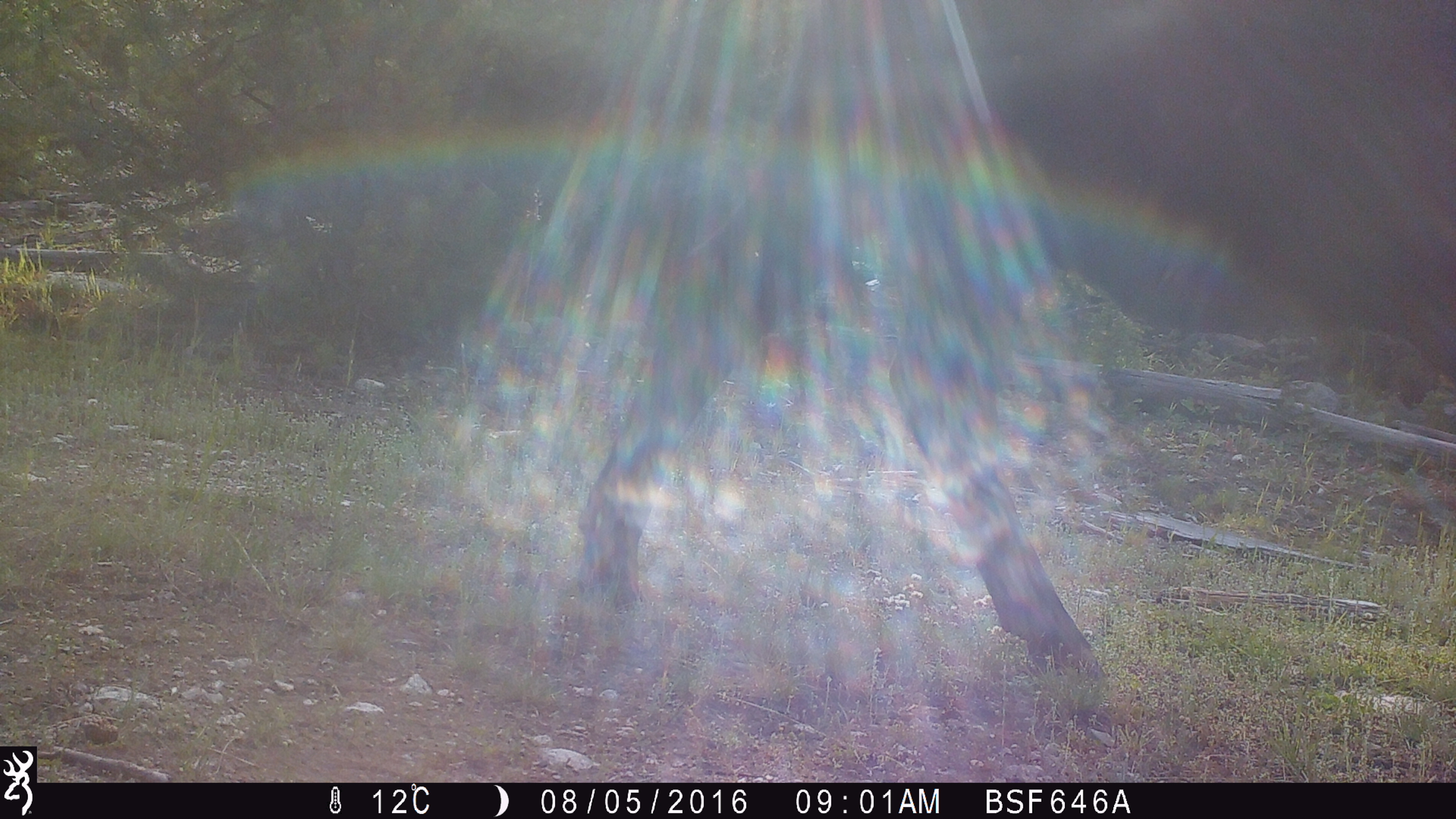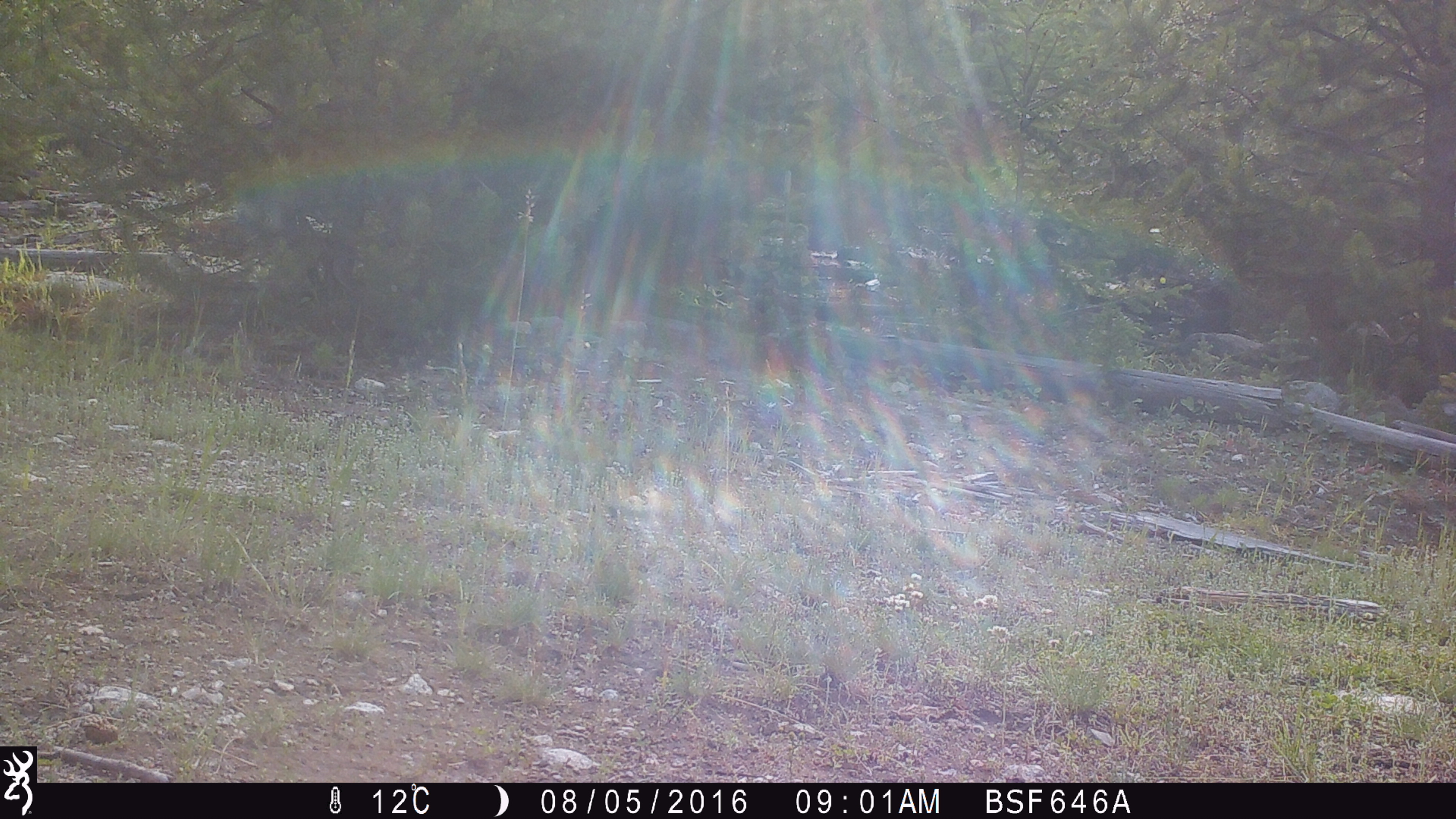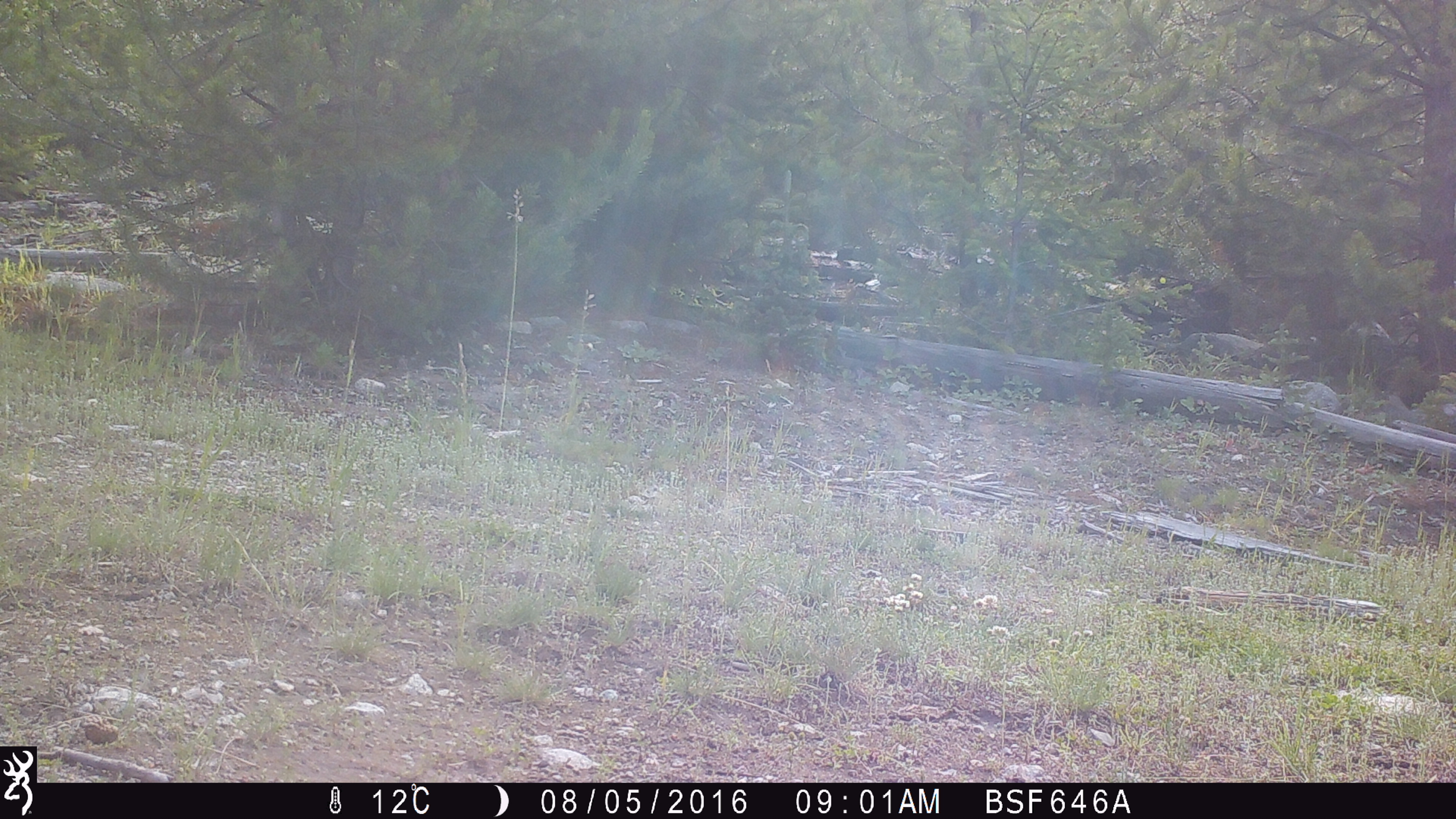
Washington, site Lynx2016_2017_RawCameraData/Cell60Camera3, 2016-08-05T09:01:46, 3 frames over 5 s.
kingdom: Animalia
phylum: Chordata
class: Mammalia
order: Artiodactyla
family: Bovidae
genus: Bos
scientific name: Bos taurus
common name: domestic cattle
Domestic cattle (Bos taurus). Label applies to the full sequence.